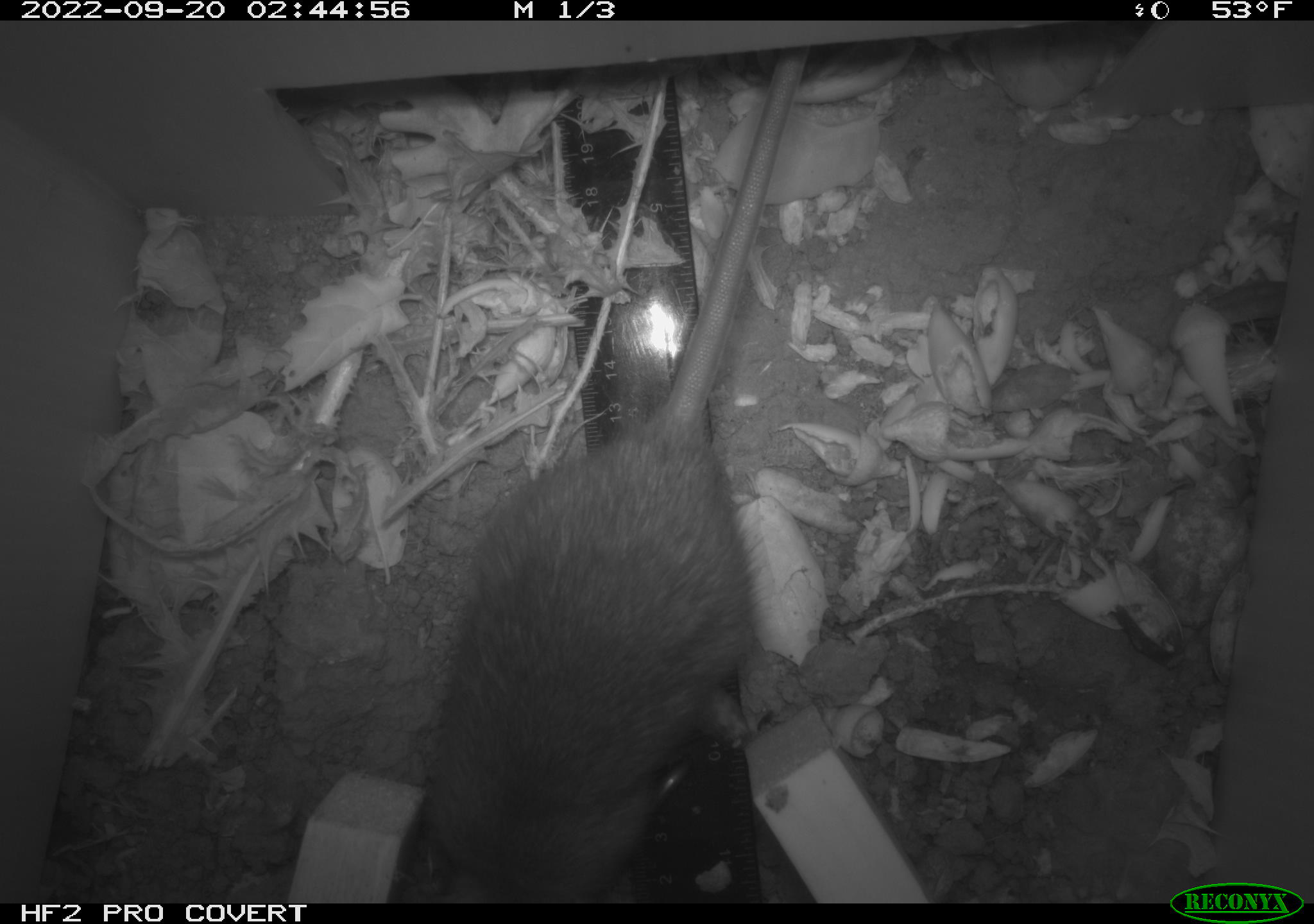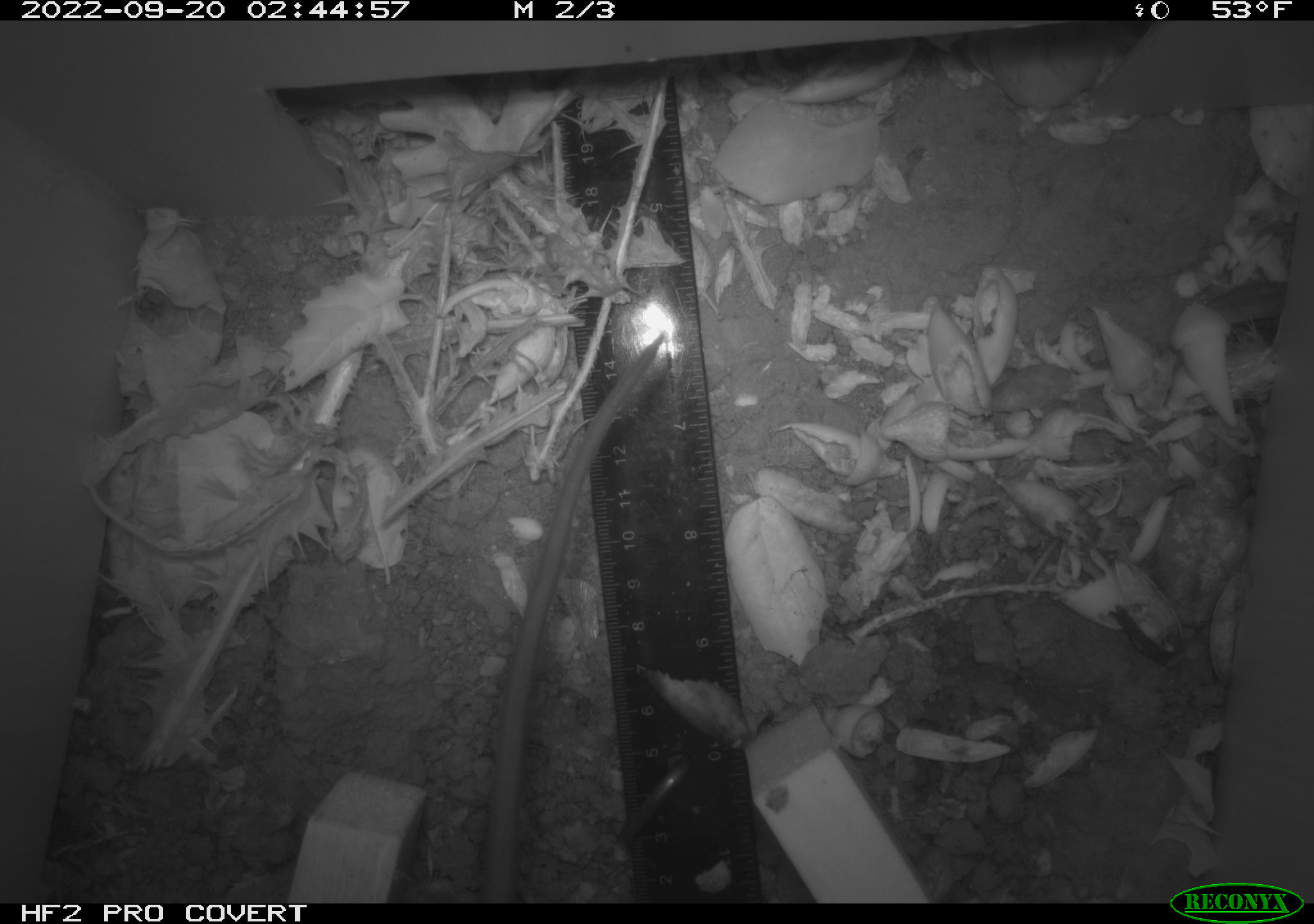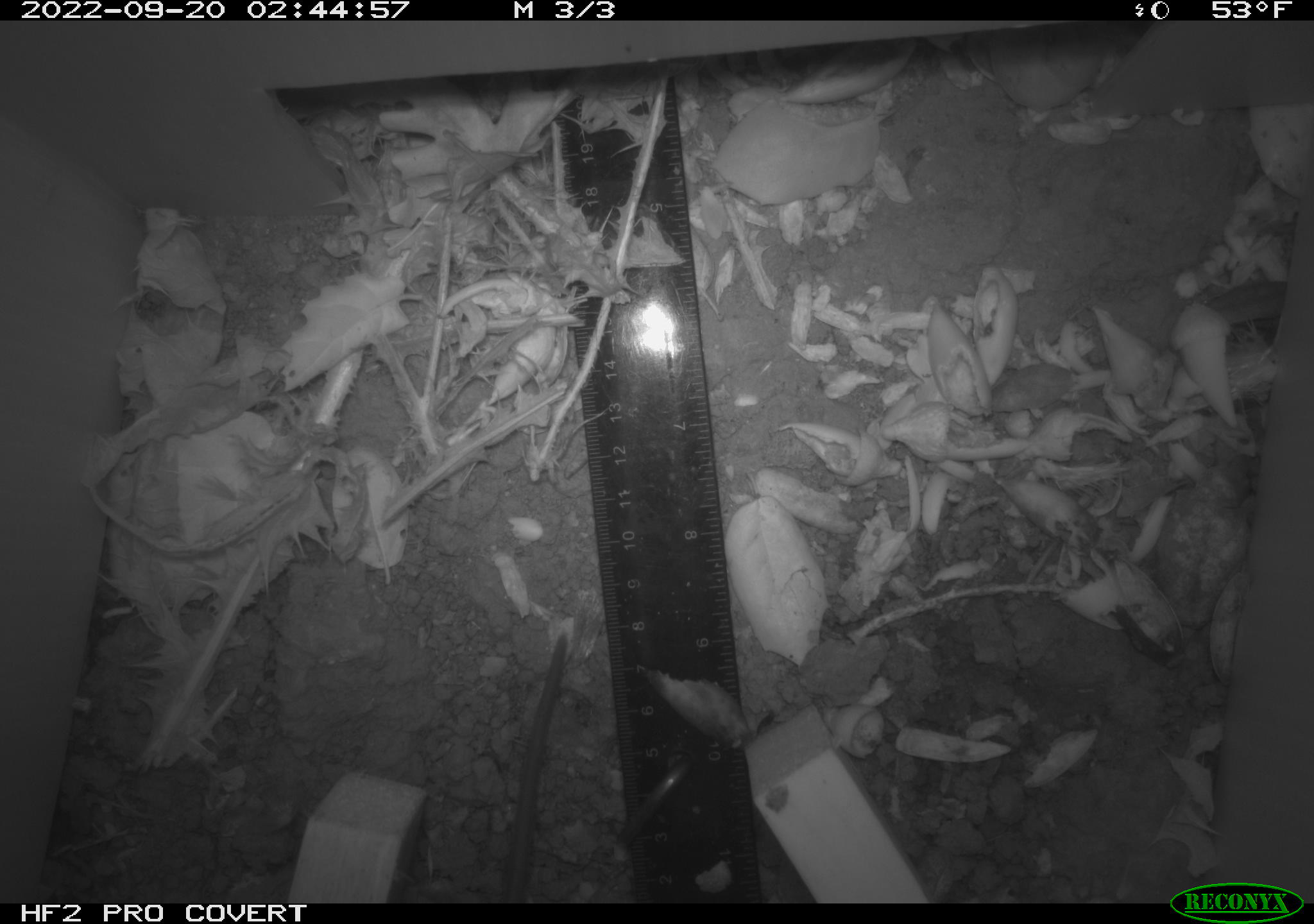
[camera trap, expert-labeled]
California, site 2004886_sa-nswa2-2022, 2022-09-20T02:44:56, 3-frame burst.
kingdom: Animalia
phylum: Chordata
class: Mammalia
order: Rodentia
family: Muridae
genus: Rattus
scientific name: Rattus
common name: rat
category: rattus species